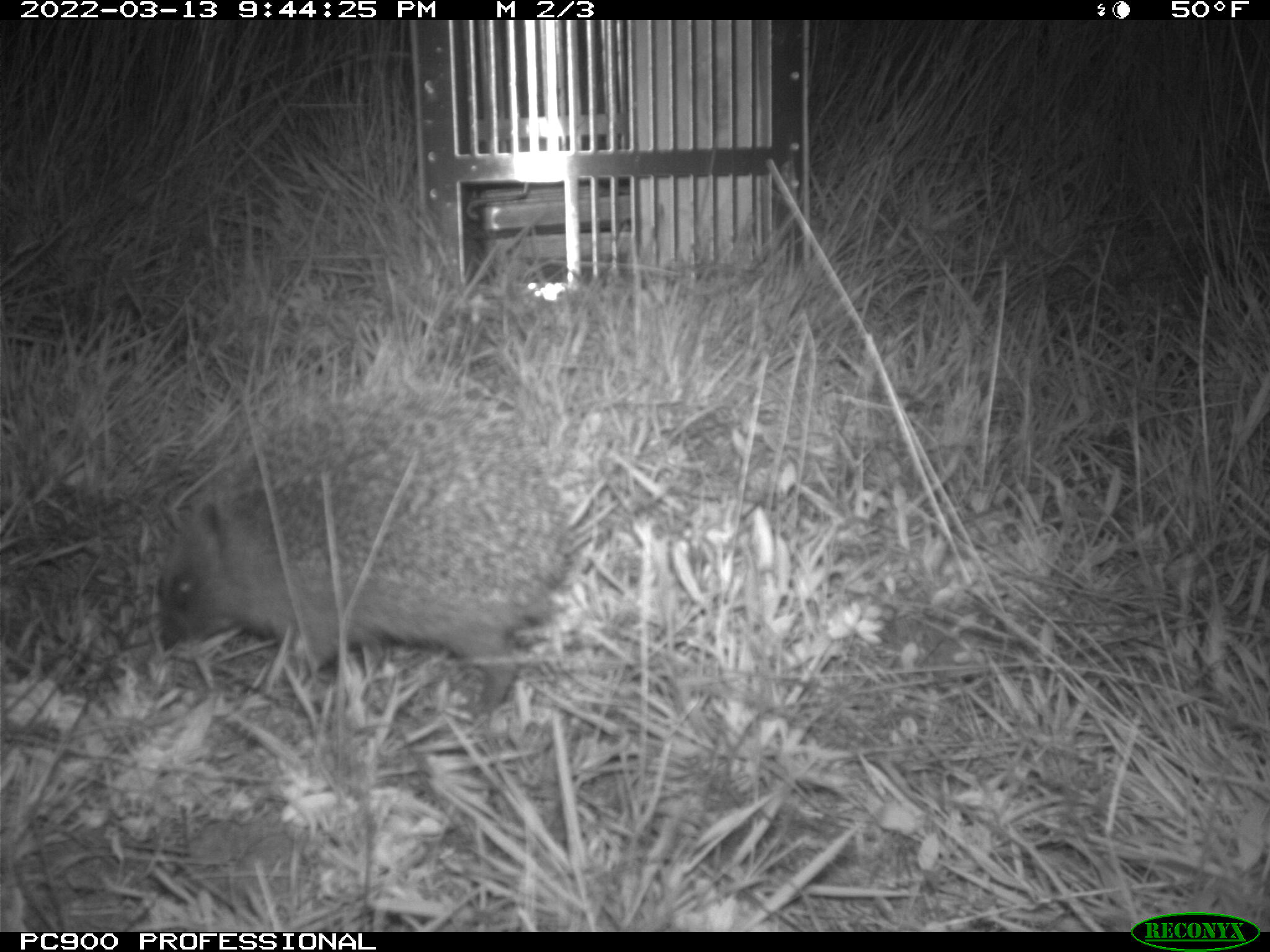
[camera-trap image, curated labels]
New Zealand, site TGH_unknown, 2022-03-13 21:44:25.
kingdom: Animalia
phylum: Chordata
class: Mammalia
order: Eulipotyphla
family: Erinaceidae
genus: Erinaceus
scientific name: Erinaceus europaeus europaeus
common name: european hedgehog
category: hedgehog